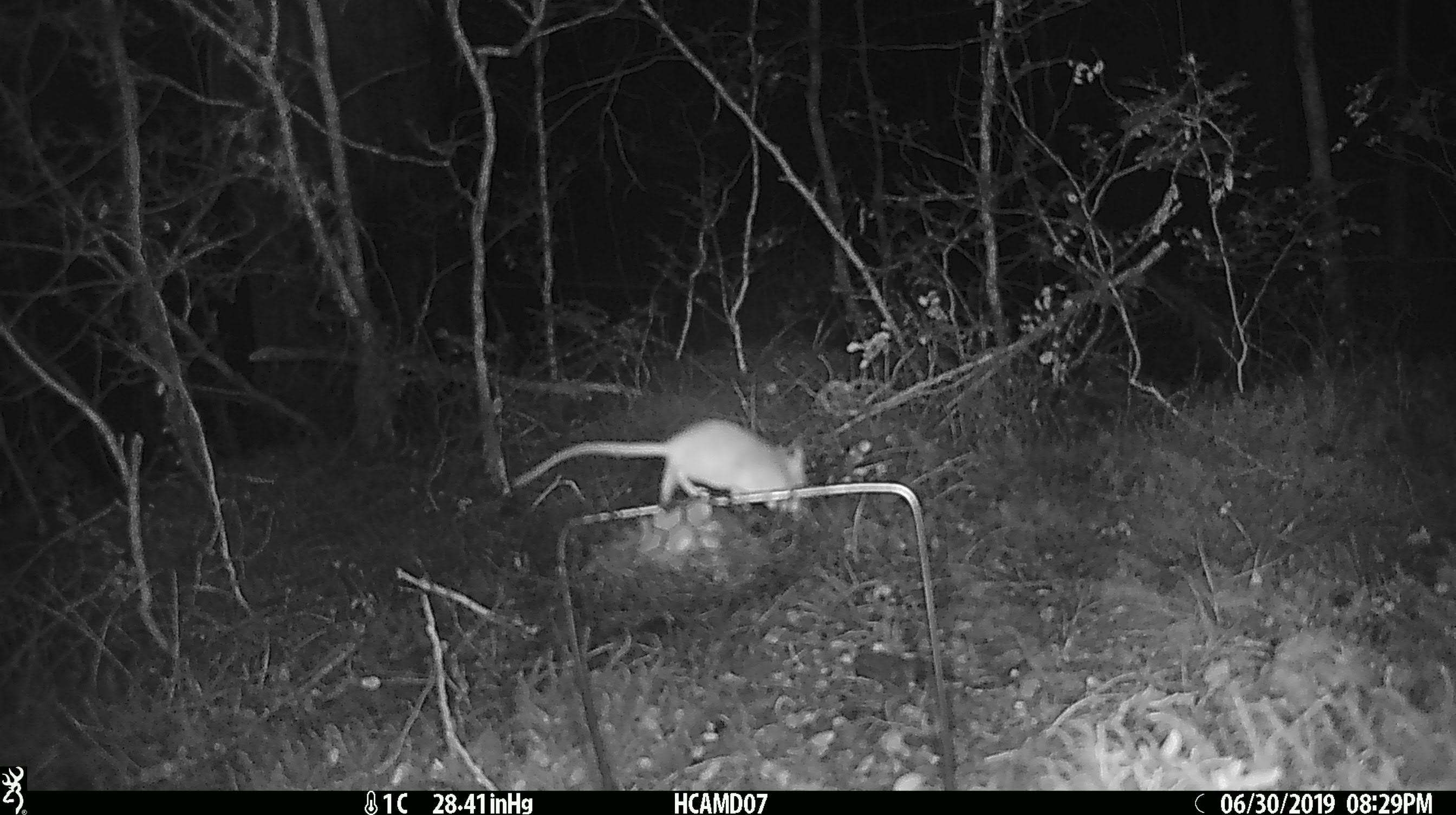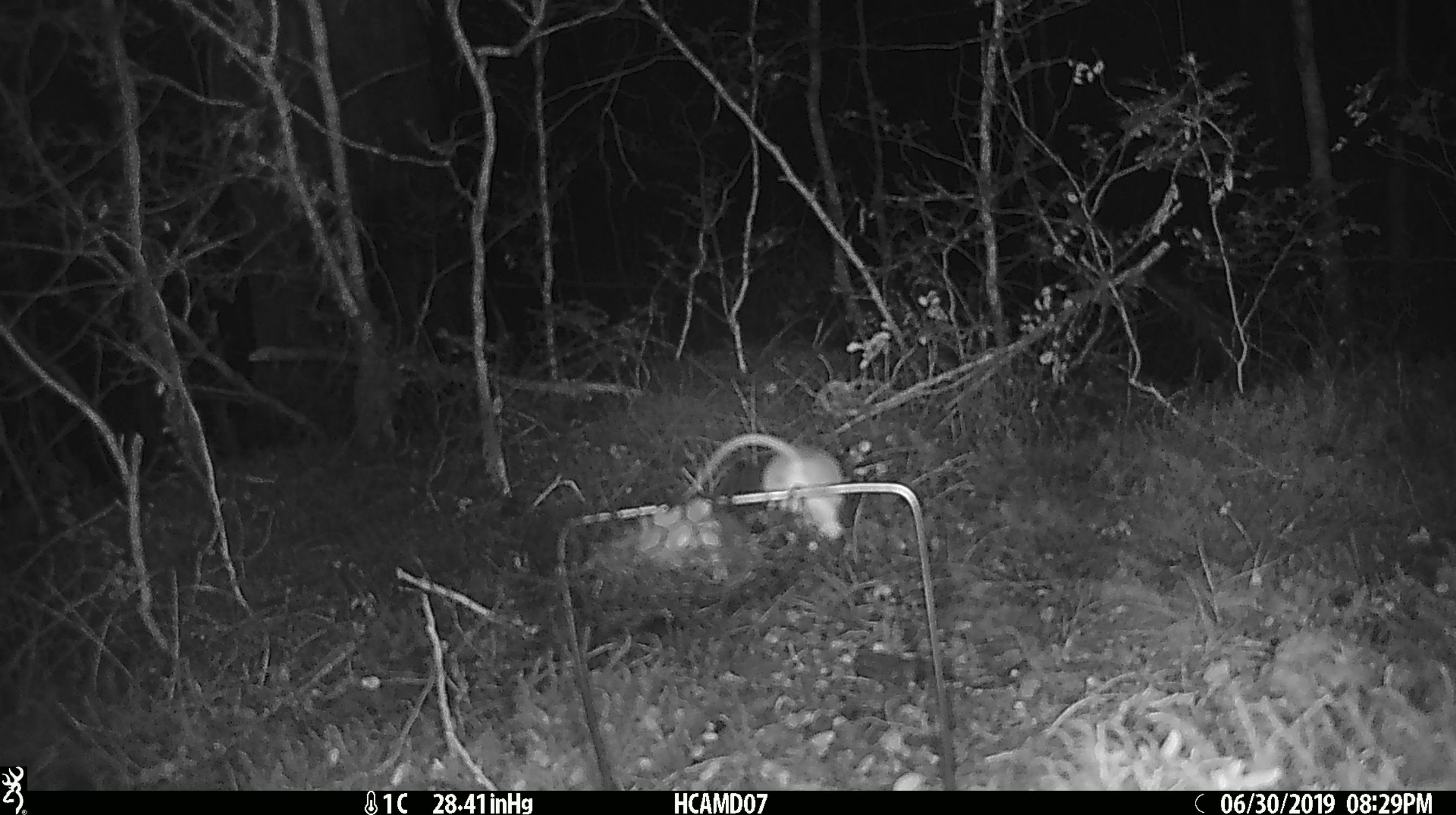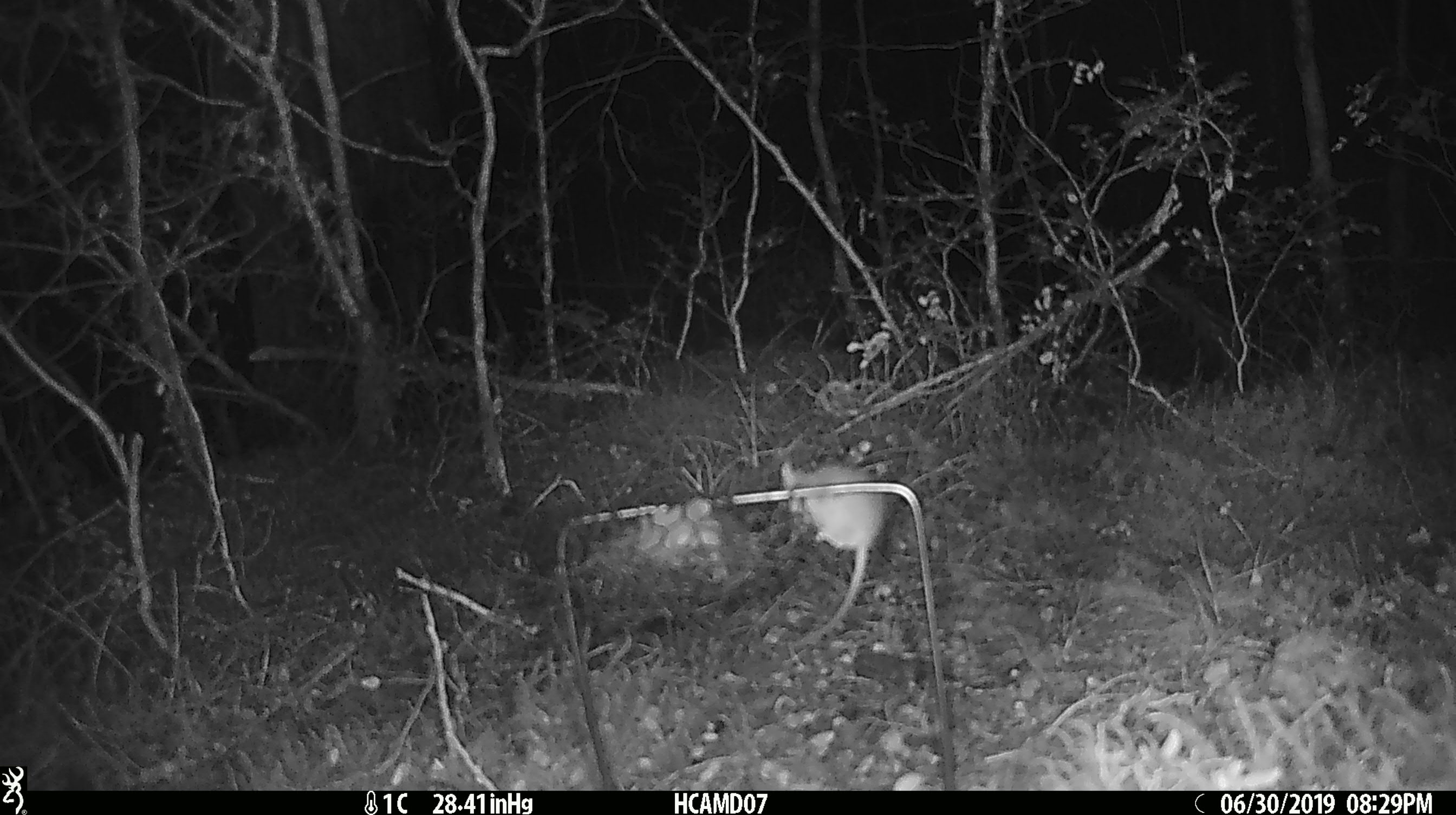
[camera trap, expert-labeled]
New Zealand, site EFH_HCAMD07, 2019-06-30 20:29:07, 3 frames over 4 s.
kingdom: Animalia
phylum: Chordata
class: Mammalia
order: Rodentia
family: Muridae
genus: Mus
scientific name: Mus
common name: mouse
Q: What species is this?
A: Mouse (Mus).